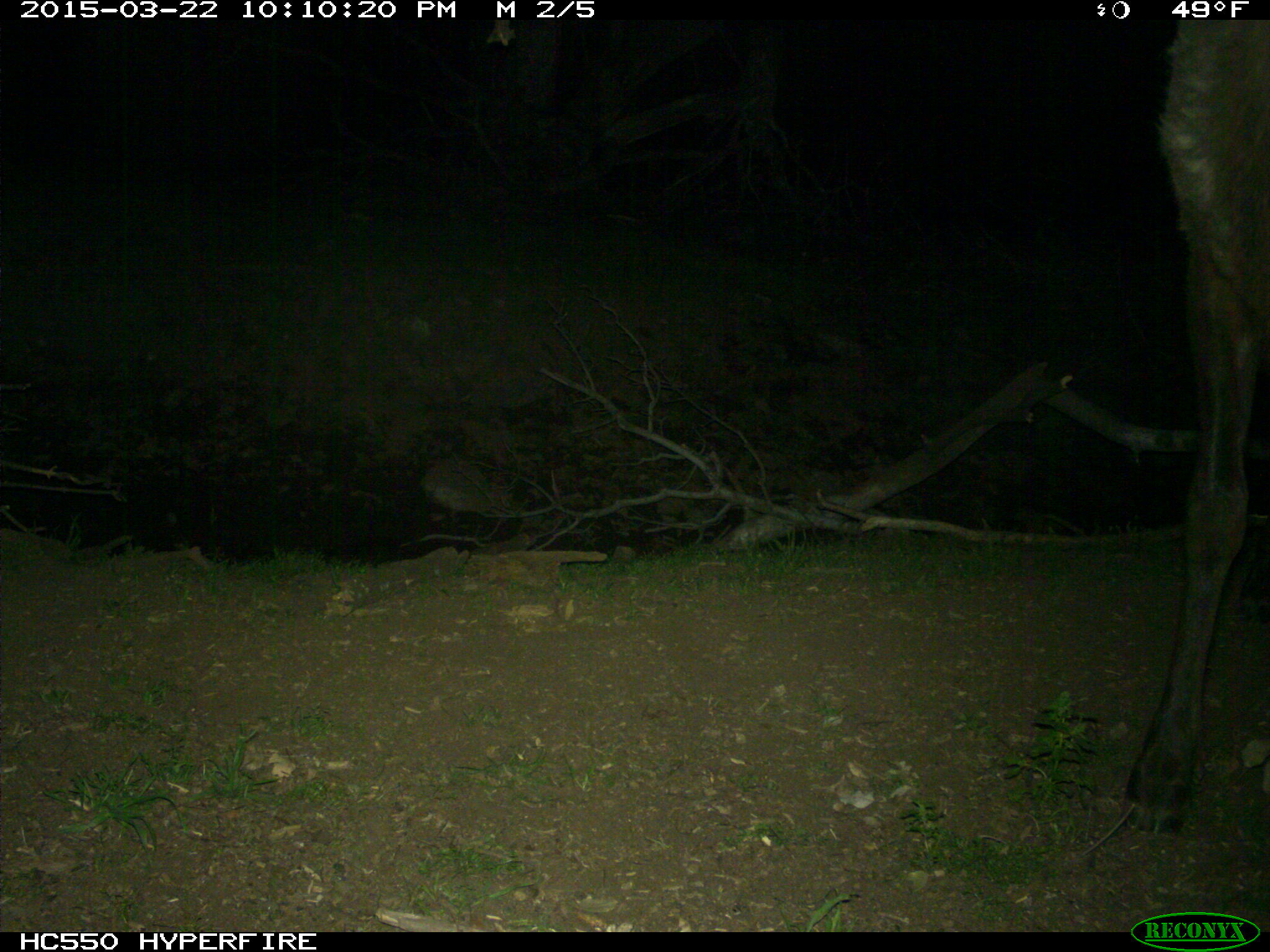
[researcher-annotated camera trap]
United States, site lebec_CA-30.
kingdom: Animalia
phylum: Chordata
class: Mammalia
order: Artiodactyla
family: Cervidae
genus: Cervus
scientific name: Cervus canadensis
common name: elk